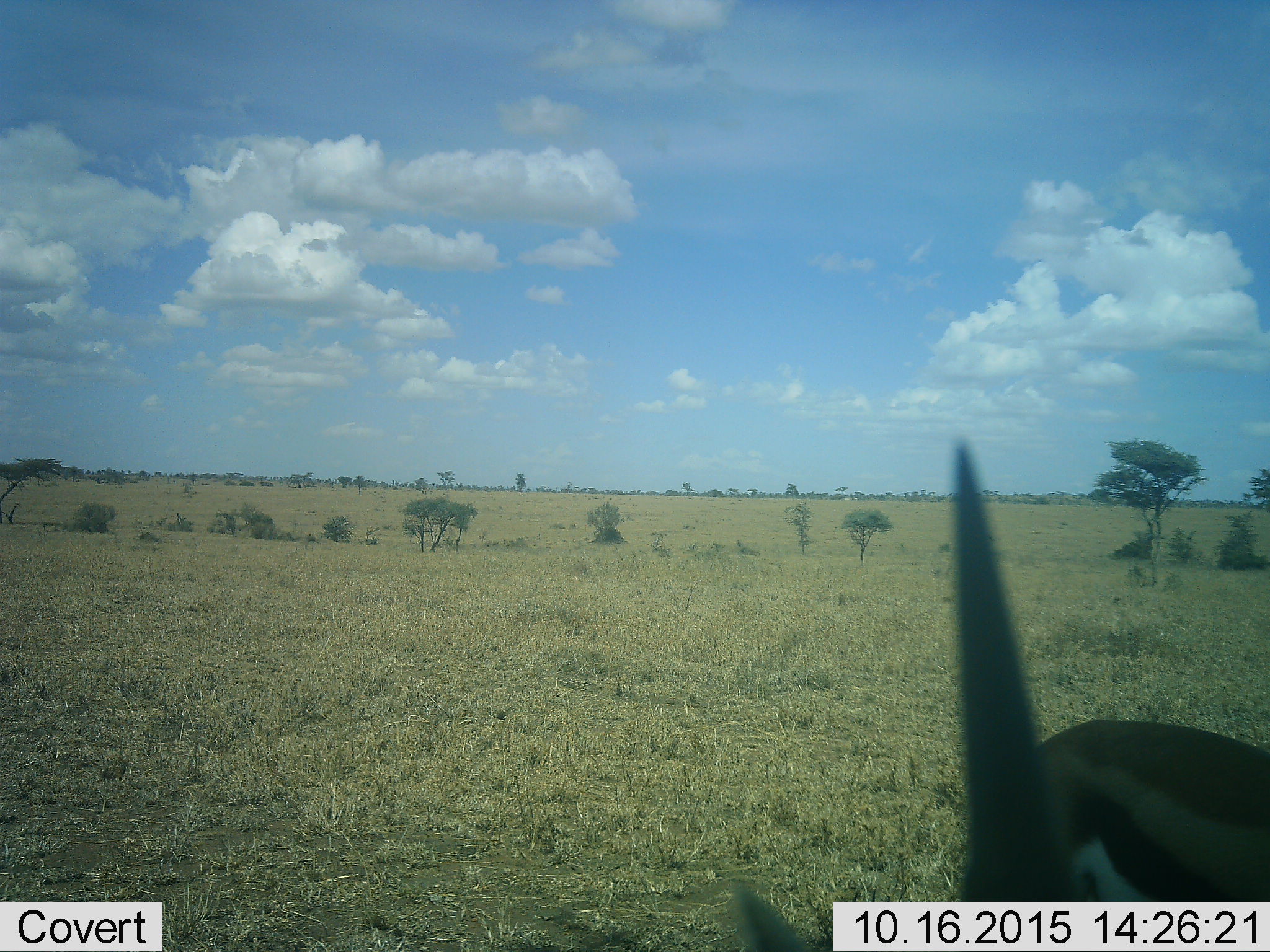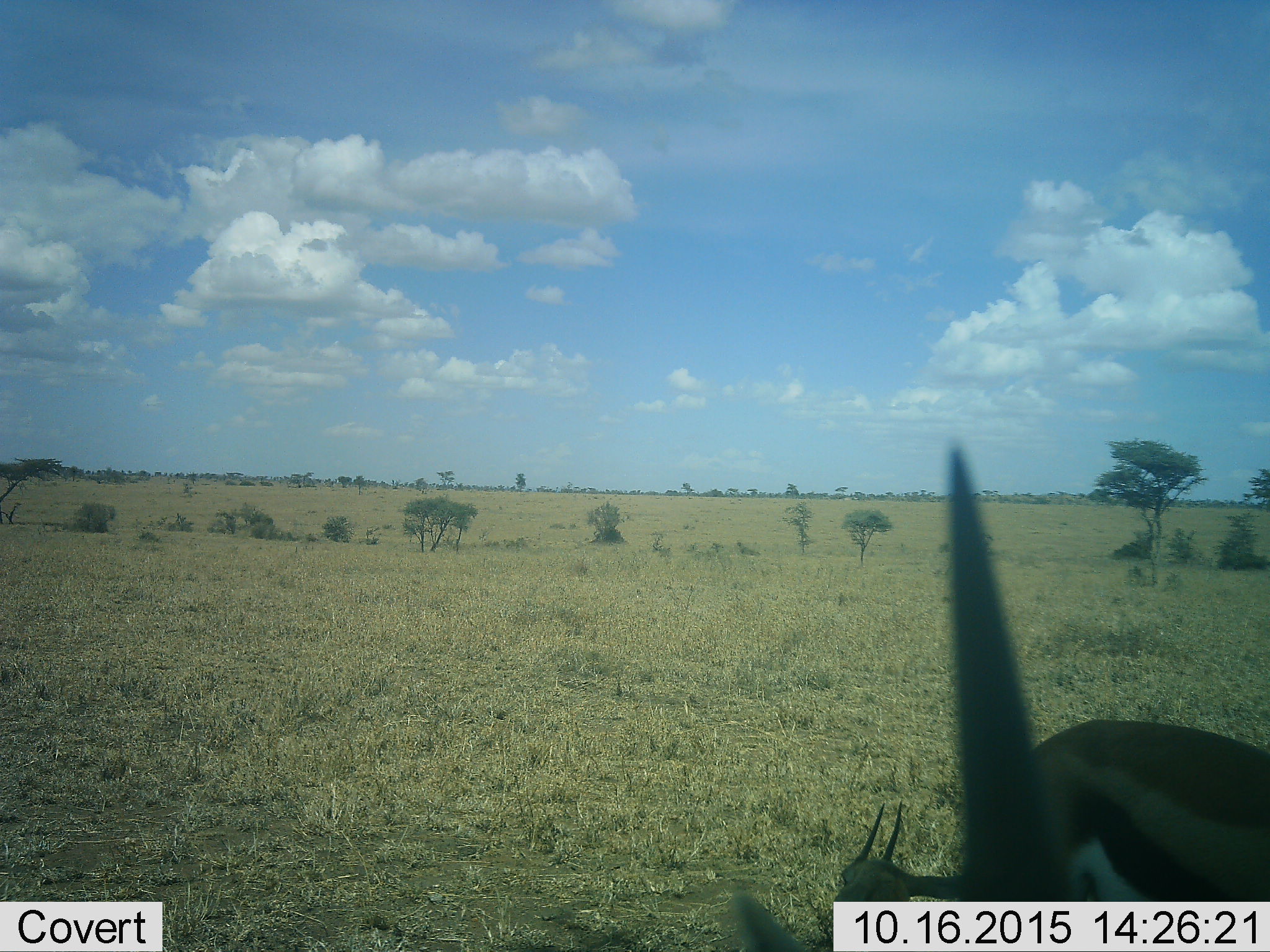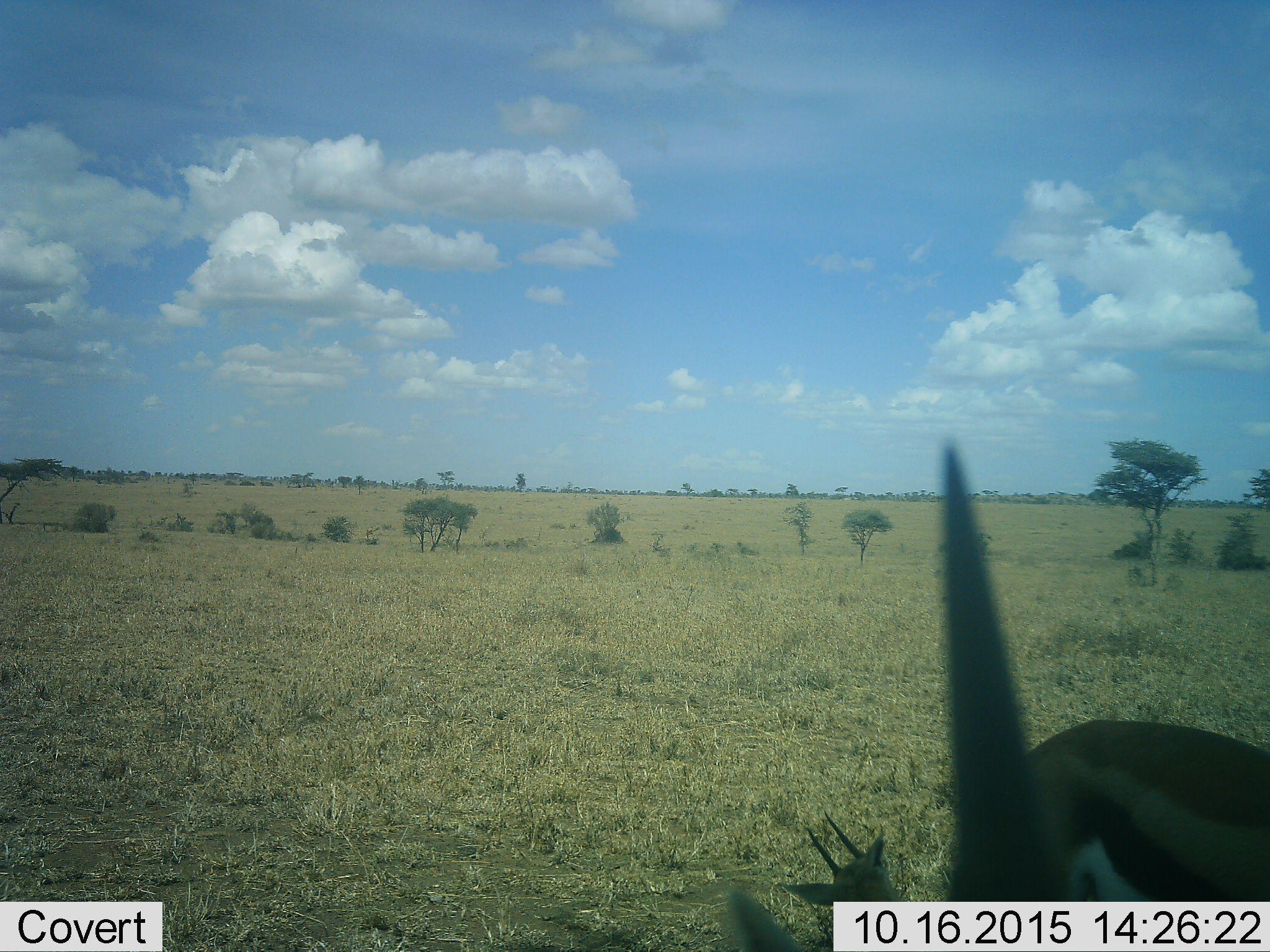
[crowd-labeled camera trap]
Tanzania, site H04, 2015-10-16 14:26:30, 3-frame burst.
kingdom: Animalia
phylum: Chordata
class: Mammalia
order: Artiodactyla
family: Bovidae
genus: Eudorcas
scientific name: Eudorcas thomsonii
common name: thomson's gazelle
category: gazellethomsons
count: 3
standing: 100%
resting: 57%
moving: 0%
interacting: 0%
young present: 29%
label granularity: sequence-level